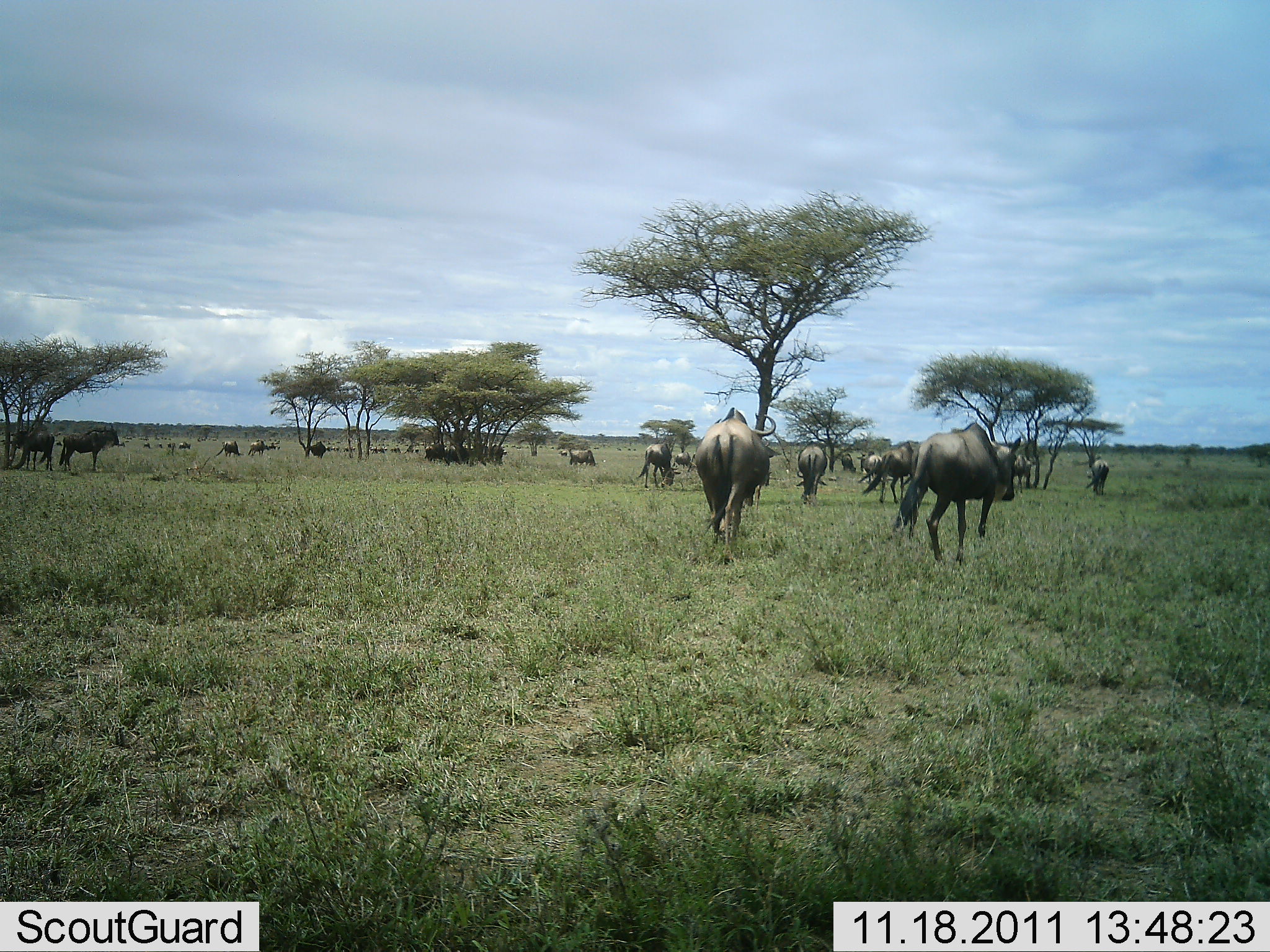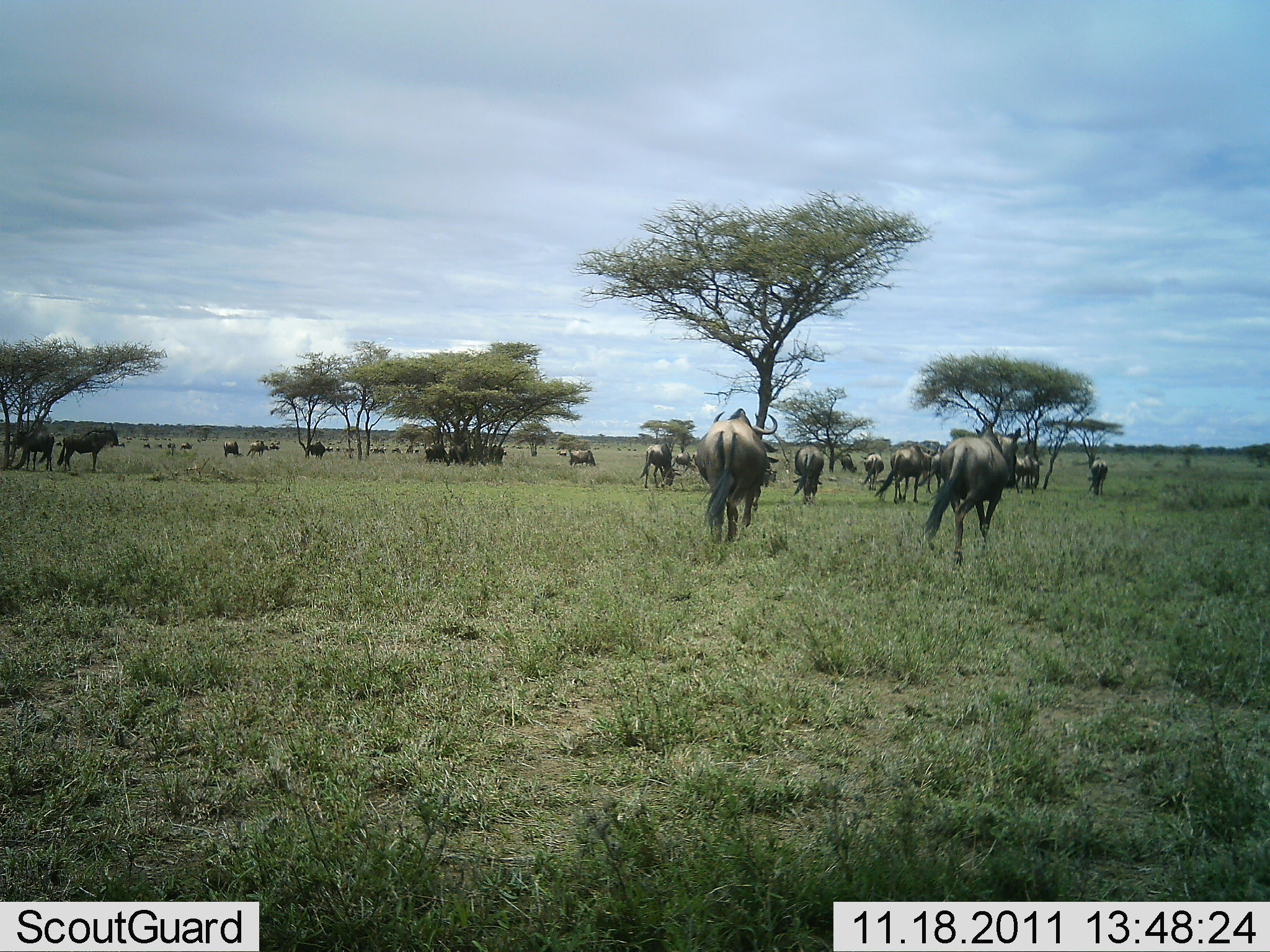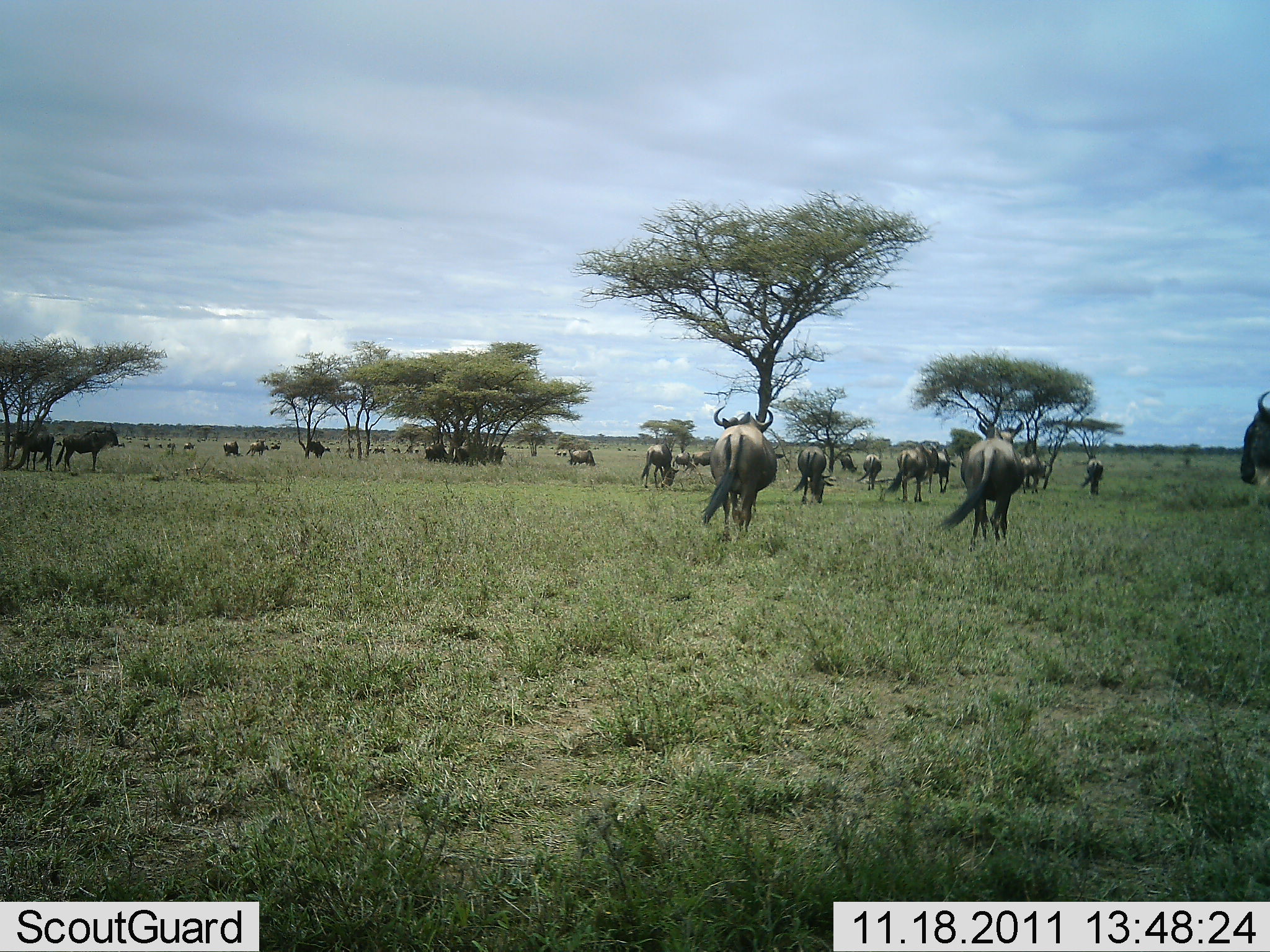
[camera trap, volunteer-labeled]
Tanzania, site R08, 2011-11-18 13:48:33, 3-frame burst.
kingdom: Animalia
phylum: Chordata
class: Mammalia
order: Artiodactyla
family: Bovidae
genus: Connochaetes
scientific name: Connochaetes taurinus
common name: blue wildebeest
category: wildebeest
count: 11-50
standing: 42%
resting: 0%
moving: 92%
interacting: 0%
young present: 0%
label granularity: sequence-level